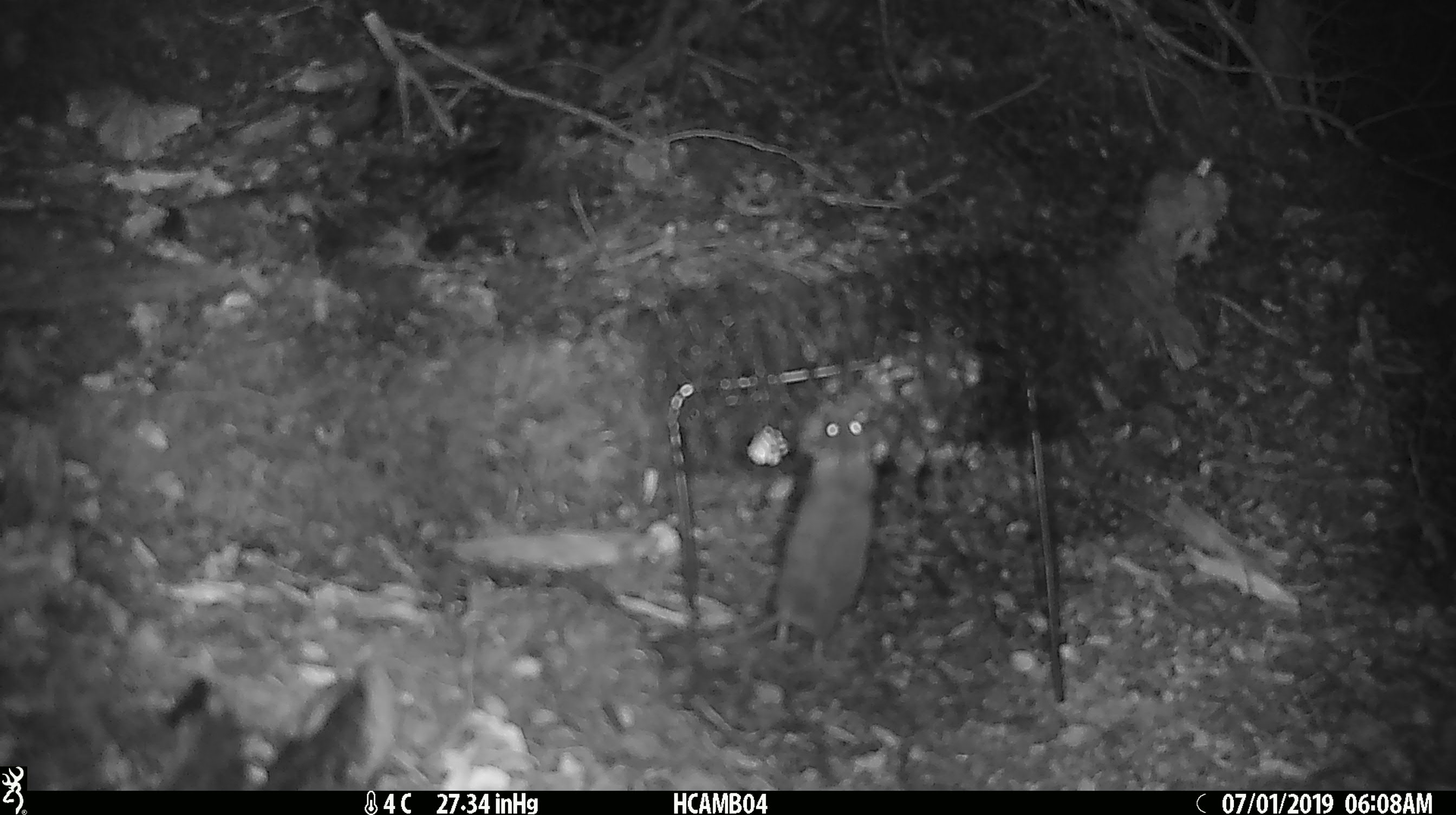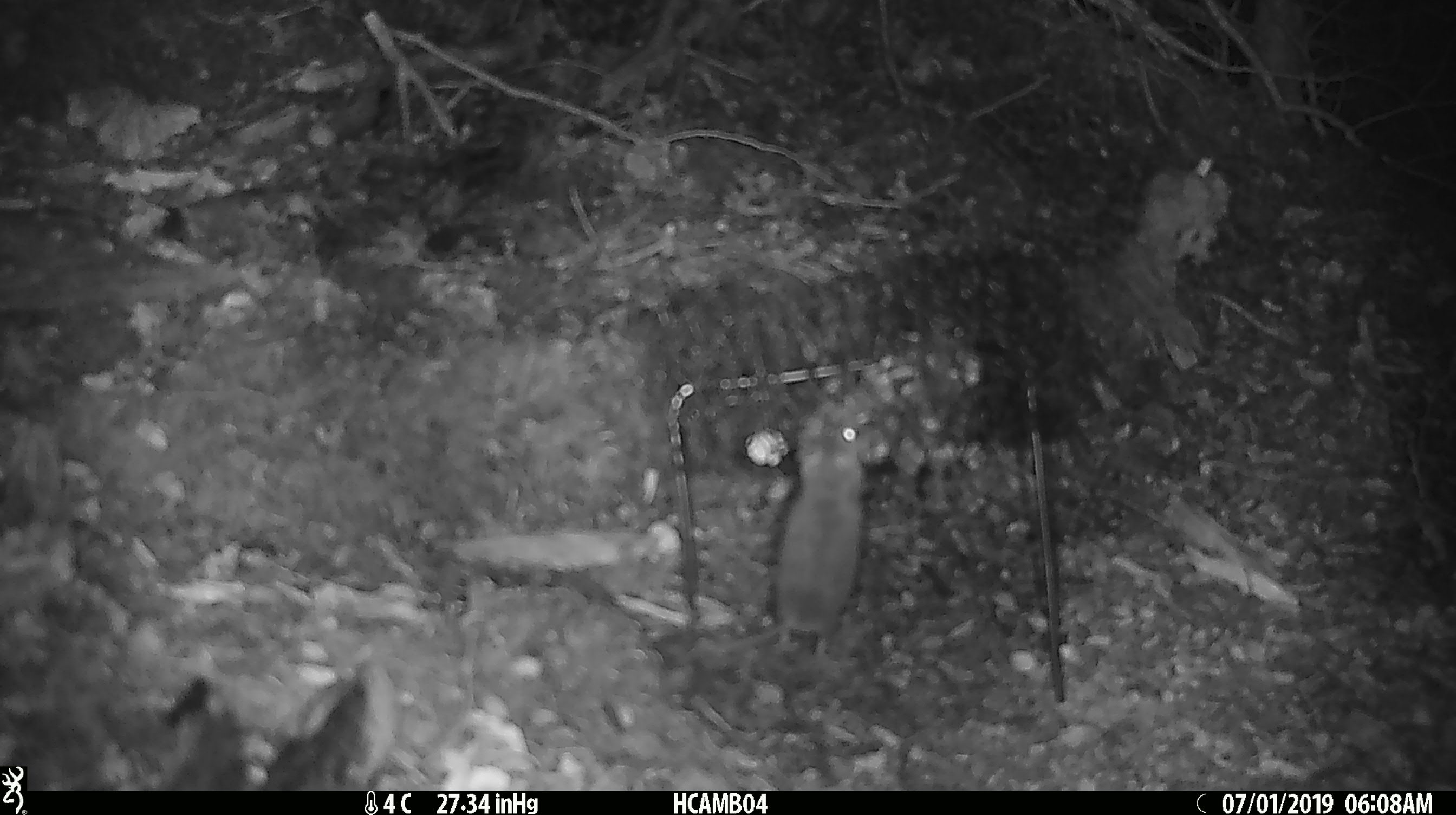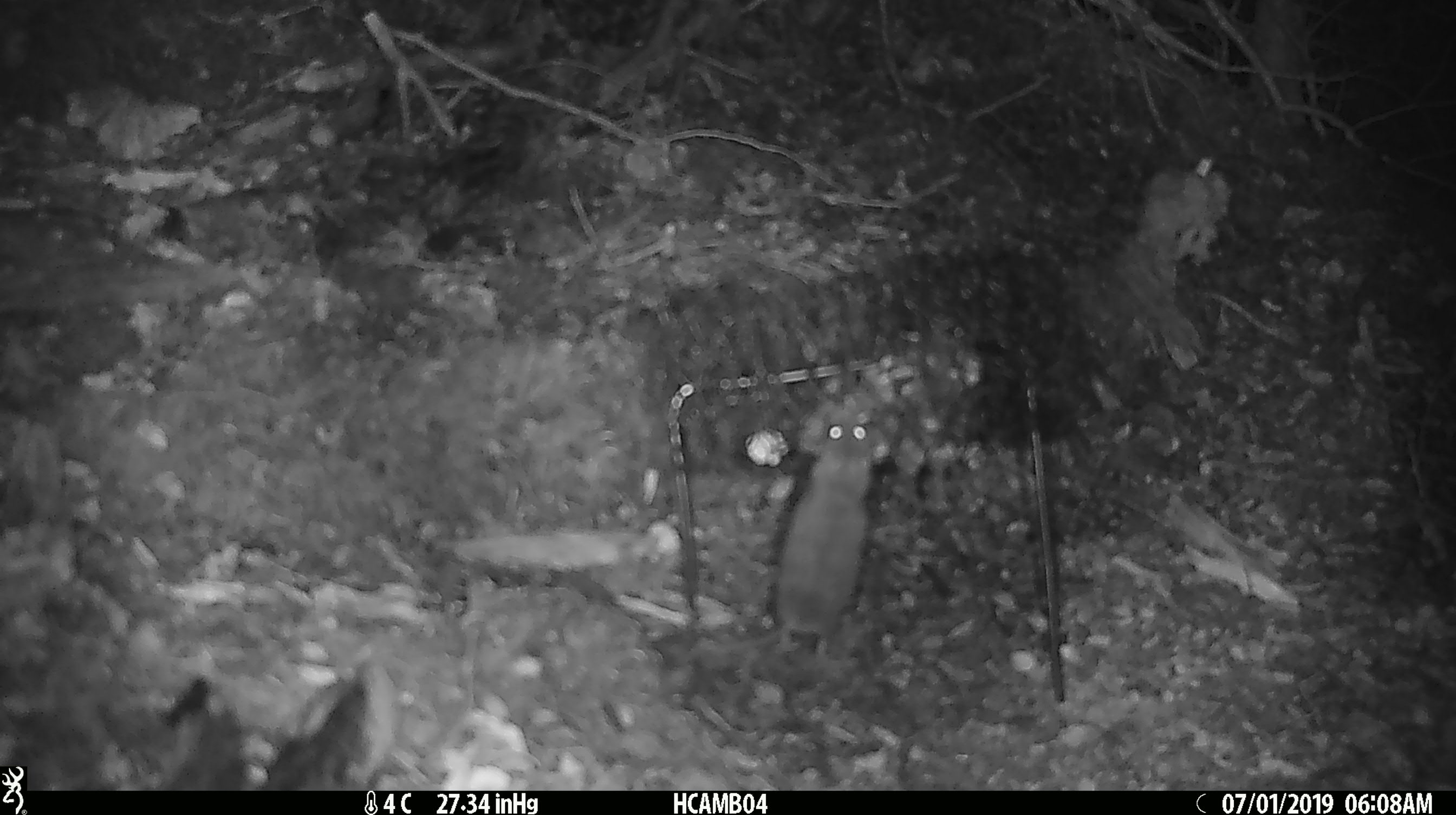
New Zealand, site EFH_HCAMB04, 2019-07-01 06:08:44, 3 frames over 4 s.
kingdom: Animalia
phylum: Chordata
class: Mammalia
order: Rodentia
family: Muridae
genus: Mus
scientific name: Mus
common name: mouse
Mouse (Mus).